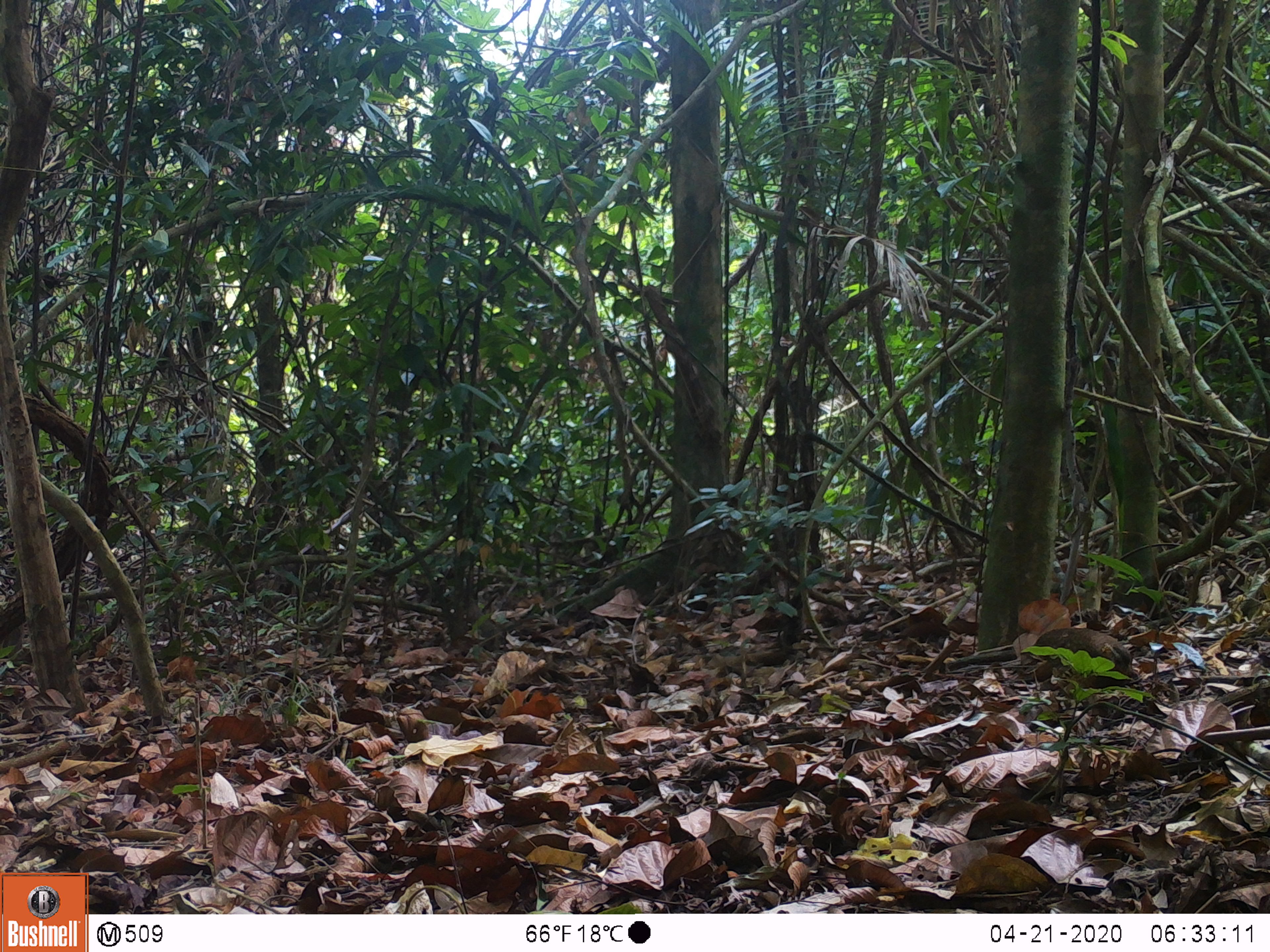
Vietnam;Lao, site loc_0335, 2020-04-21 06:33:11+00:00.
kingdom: Animalia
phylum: Chordata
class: Aves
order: Galliformes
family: Phasianidae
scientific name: Phasianidae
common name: partridge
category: unidentified partridge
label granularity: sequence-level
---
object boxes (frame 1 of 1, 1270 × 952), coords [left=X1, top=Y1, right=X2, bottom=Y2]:
unidentified partridge: [left=1032, top=627, right=1133, bottom=677]